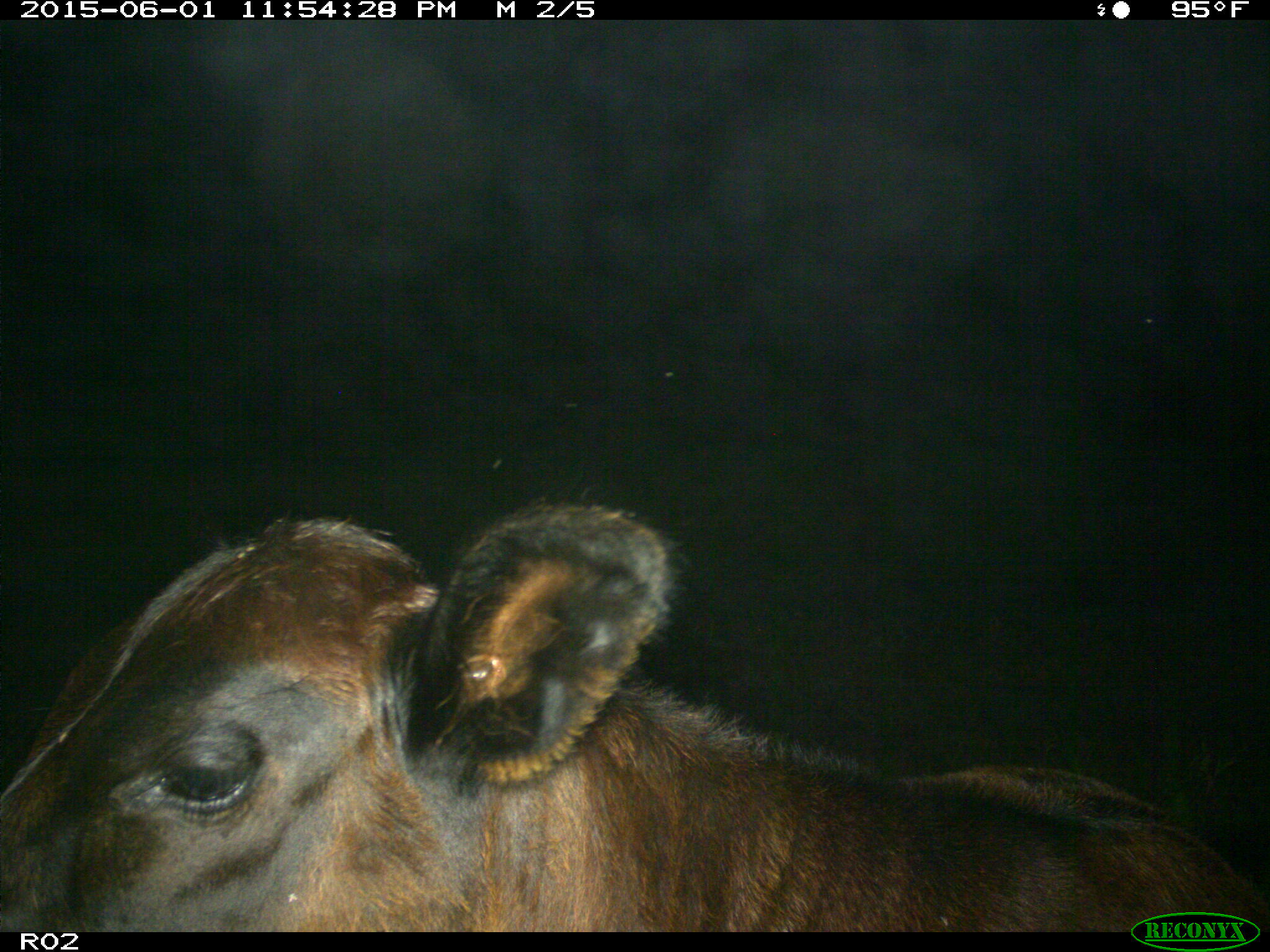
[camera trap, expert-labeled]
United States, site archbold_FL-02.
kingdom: Animalia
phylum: Chordata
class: Mammalia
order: Artiodactyla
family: Bovidae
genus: Bos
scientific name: Bos taurus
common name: domestic cow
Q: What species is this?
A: Bos taurus (domestic cow).